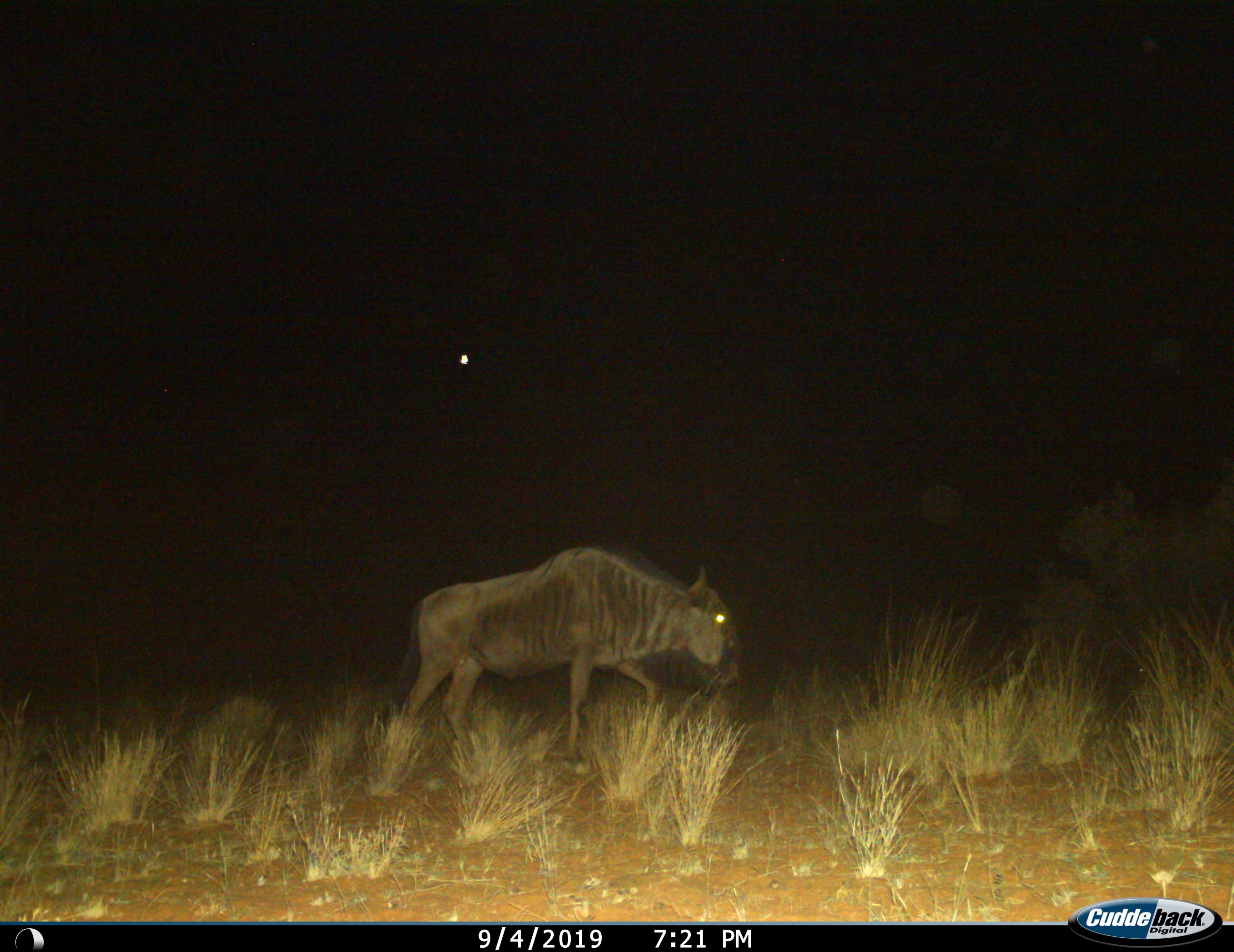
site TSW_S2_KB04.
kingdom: Animalia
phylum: Chordata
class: Mammalia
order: Artiodactyla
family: Bovidae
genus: Connochaetes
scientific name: Connochaetes taurinus taurinus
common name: blue wildebeest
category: wildebeestblue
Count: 1.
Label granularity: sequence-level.